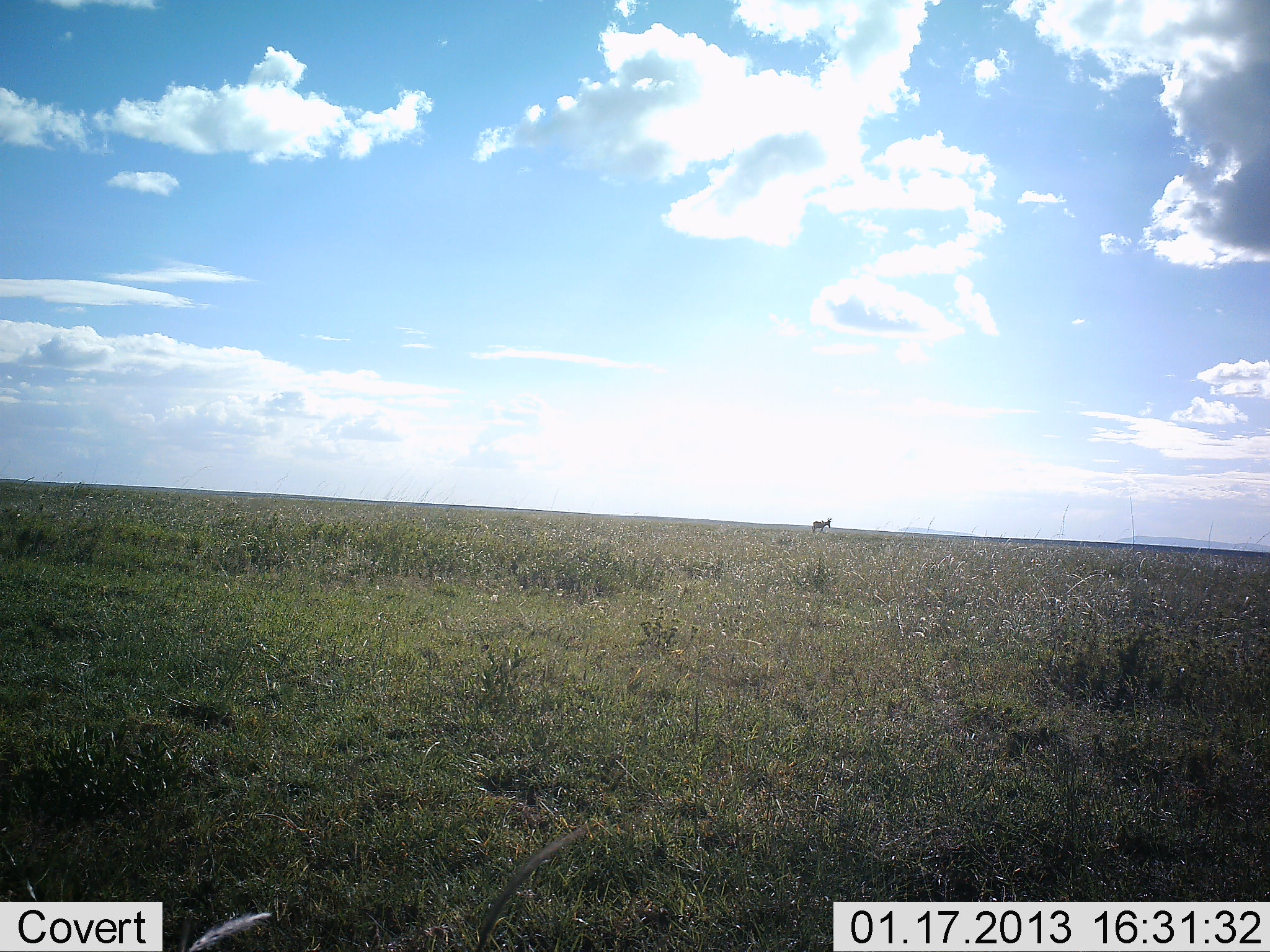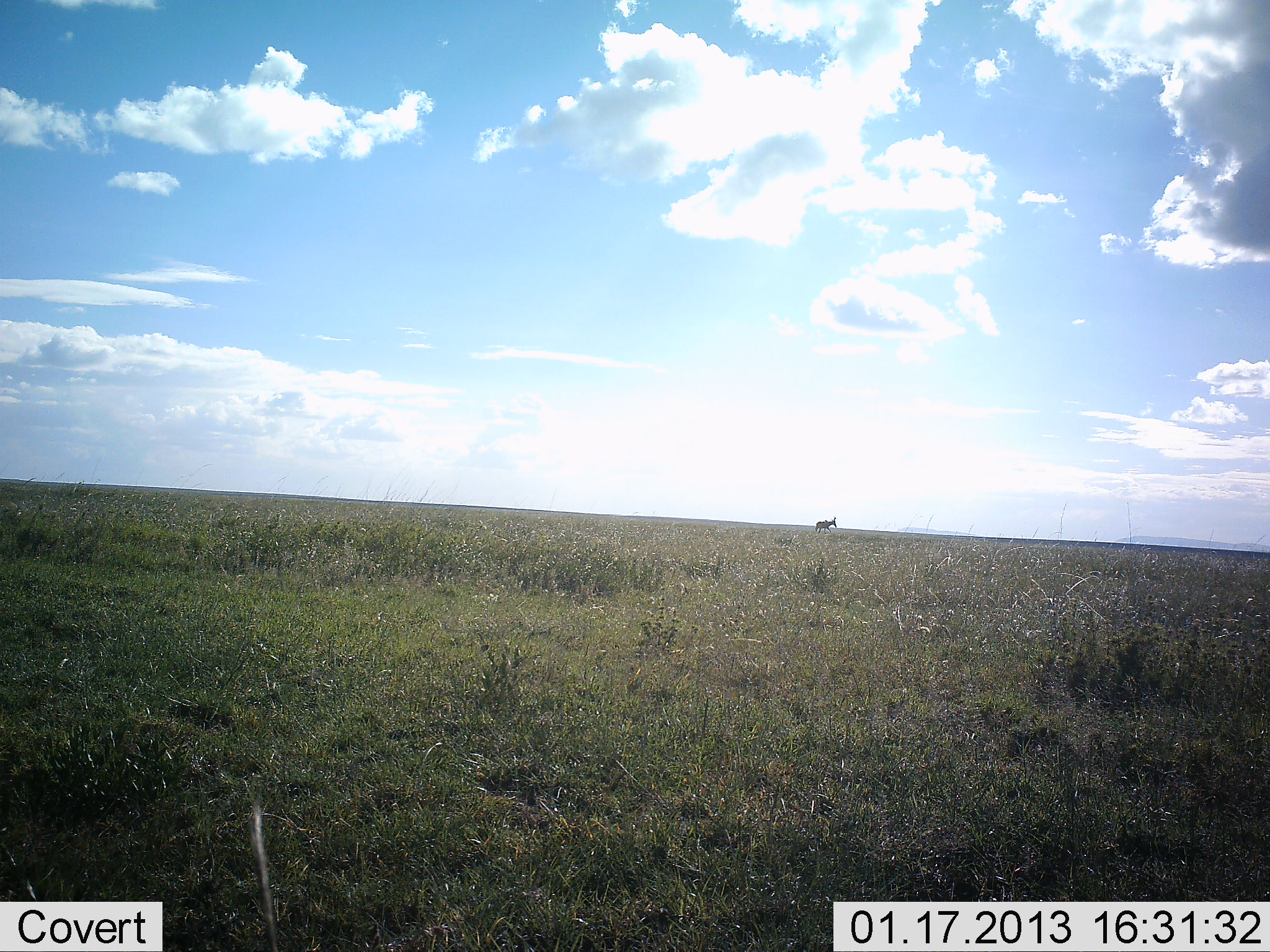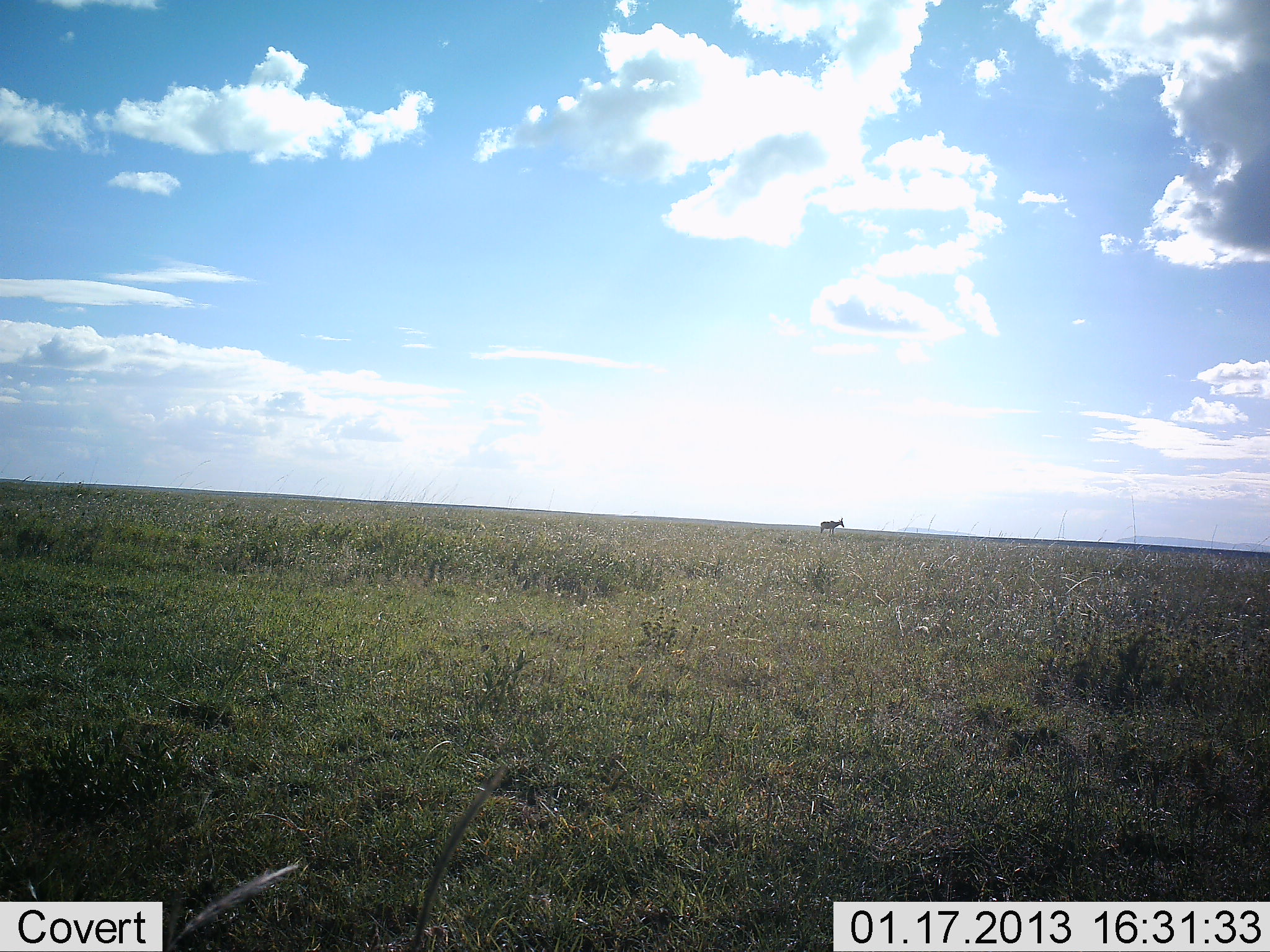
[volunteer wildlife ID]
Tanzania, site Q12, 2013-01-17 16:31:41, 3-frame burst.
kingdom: Animalia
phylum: Chordata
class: Mammalia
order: Artiodactyla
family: Bovidae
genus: Alcelaphus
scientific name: Alcelaphus buselaphus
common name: hartebeest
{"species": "hartebeest (Alcelaphus buselaphus)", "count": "1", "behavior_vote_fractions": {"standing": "11%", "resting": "0%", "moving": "95%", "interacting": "0%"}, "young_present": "0%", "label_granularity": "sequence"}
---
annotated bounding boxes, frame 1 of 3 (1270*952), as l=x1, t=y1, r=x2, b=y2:
animal: l=810, t=517, r=833, b=536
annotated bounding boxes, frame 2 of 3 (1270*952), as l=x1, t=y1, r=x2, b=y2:
animal: l=814, t=516, r=837, b=533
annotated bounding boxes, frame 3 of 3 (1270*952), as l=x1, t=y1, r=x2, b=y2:
animal: l=819, t=517, r=845, b=536